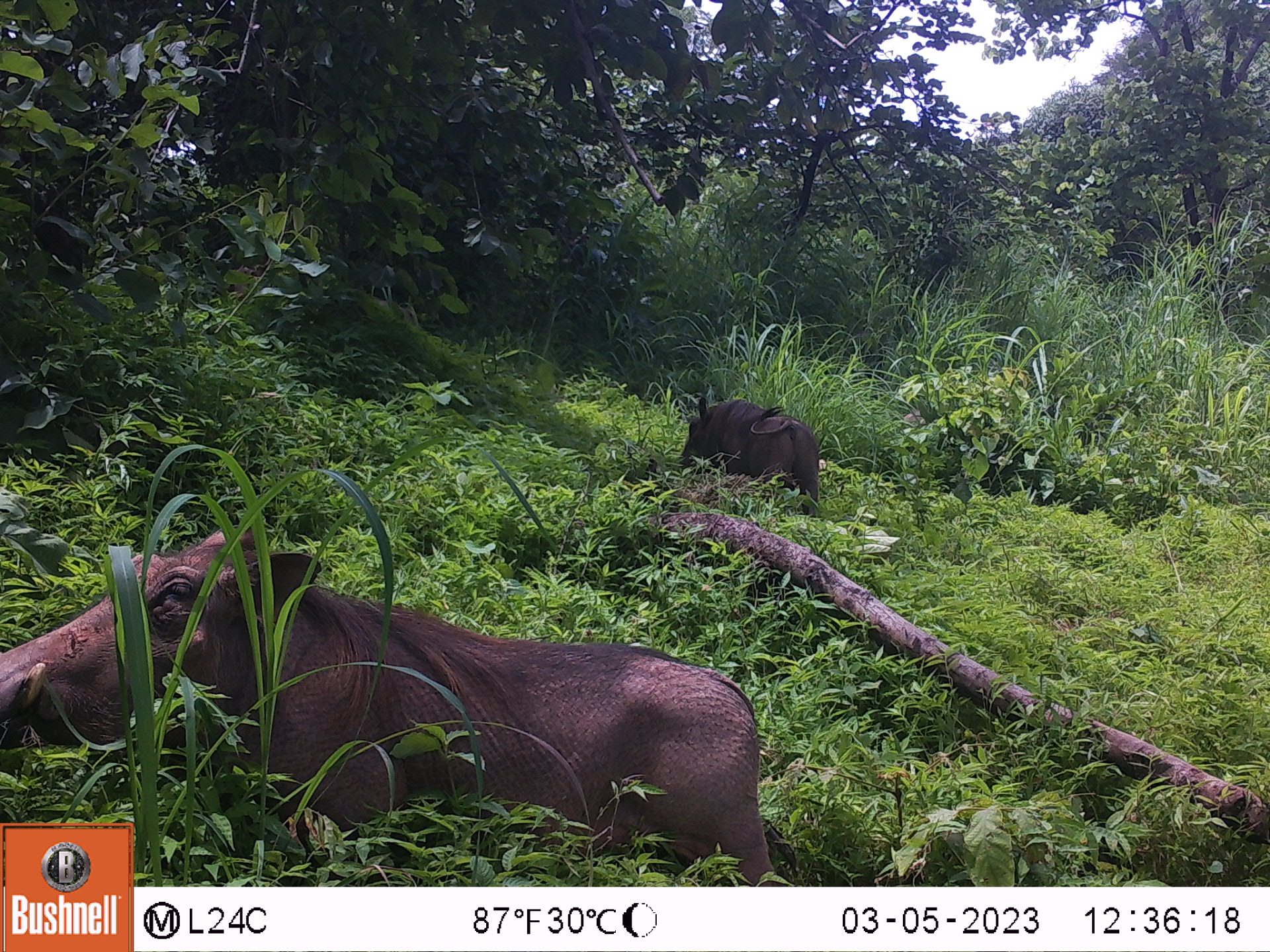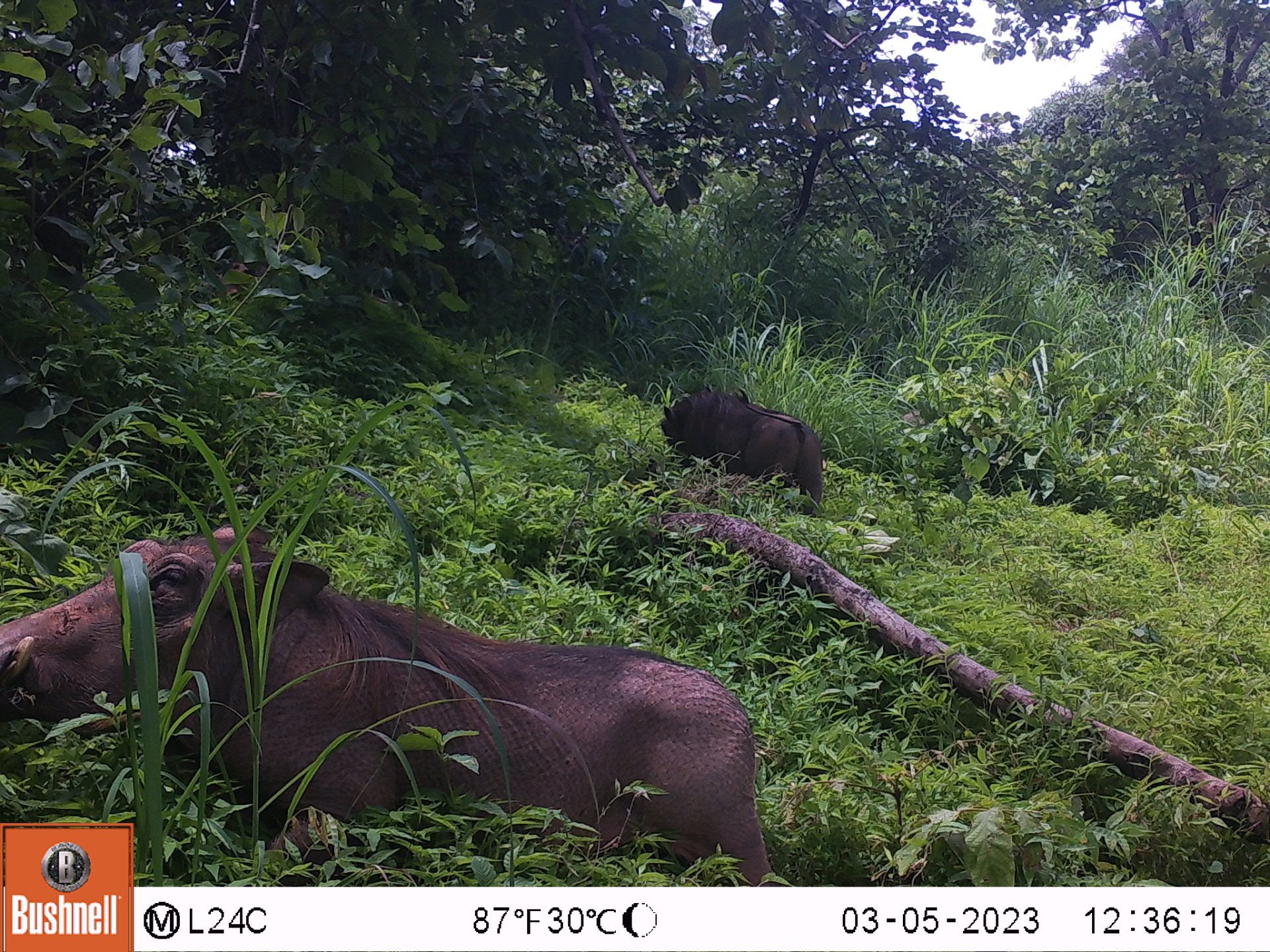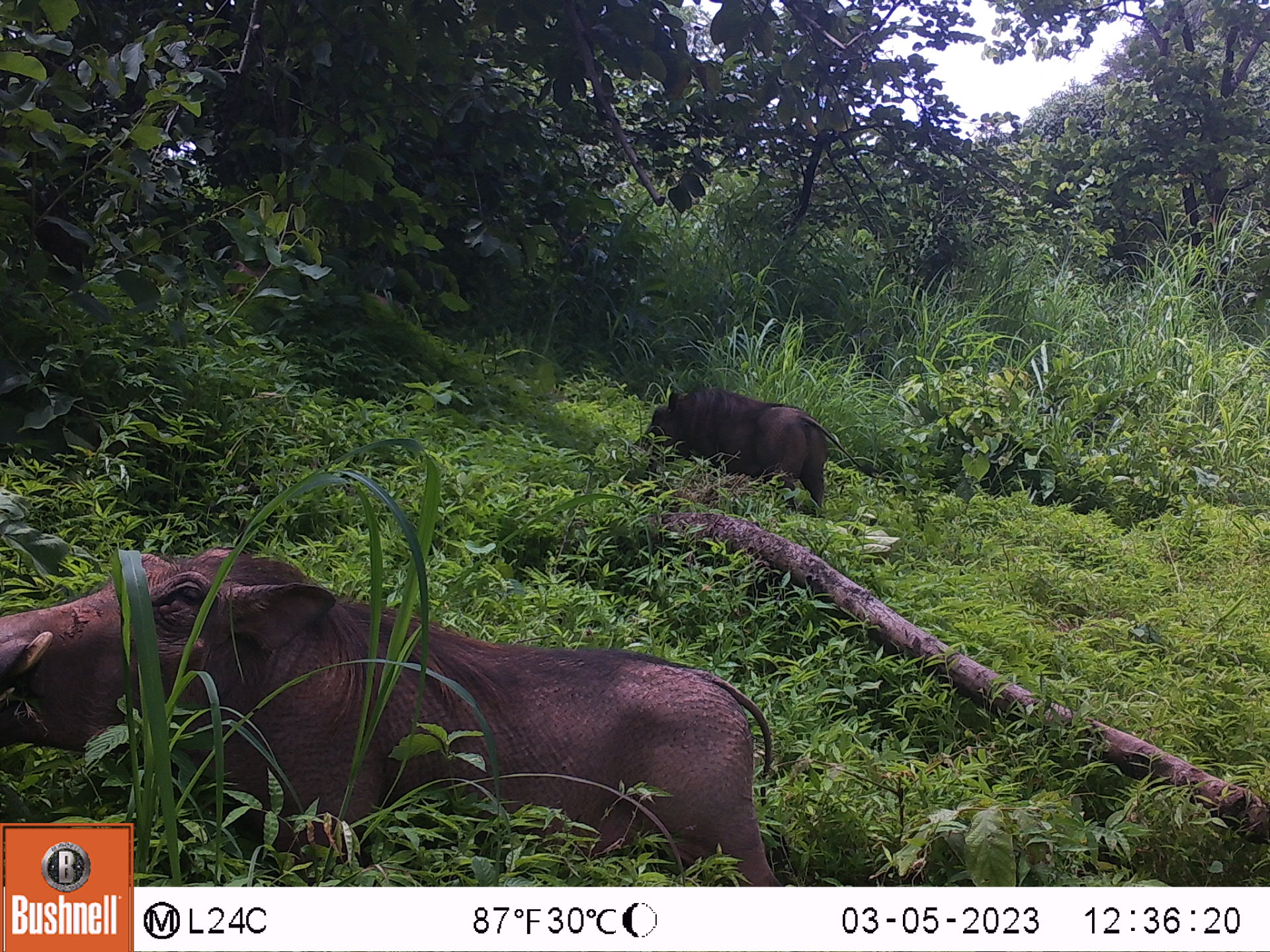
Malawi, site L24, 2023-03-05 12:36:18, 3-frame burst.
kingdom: Animalia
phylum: Chordata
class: Mammalia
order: Artiodactyla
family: Suidae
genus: Phacochoerus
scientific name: Phacochoerus africanus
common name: common warthog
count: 2